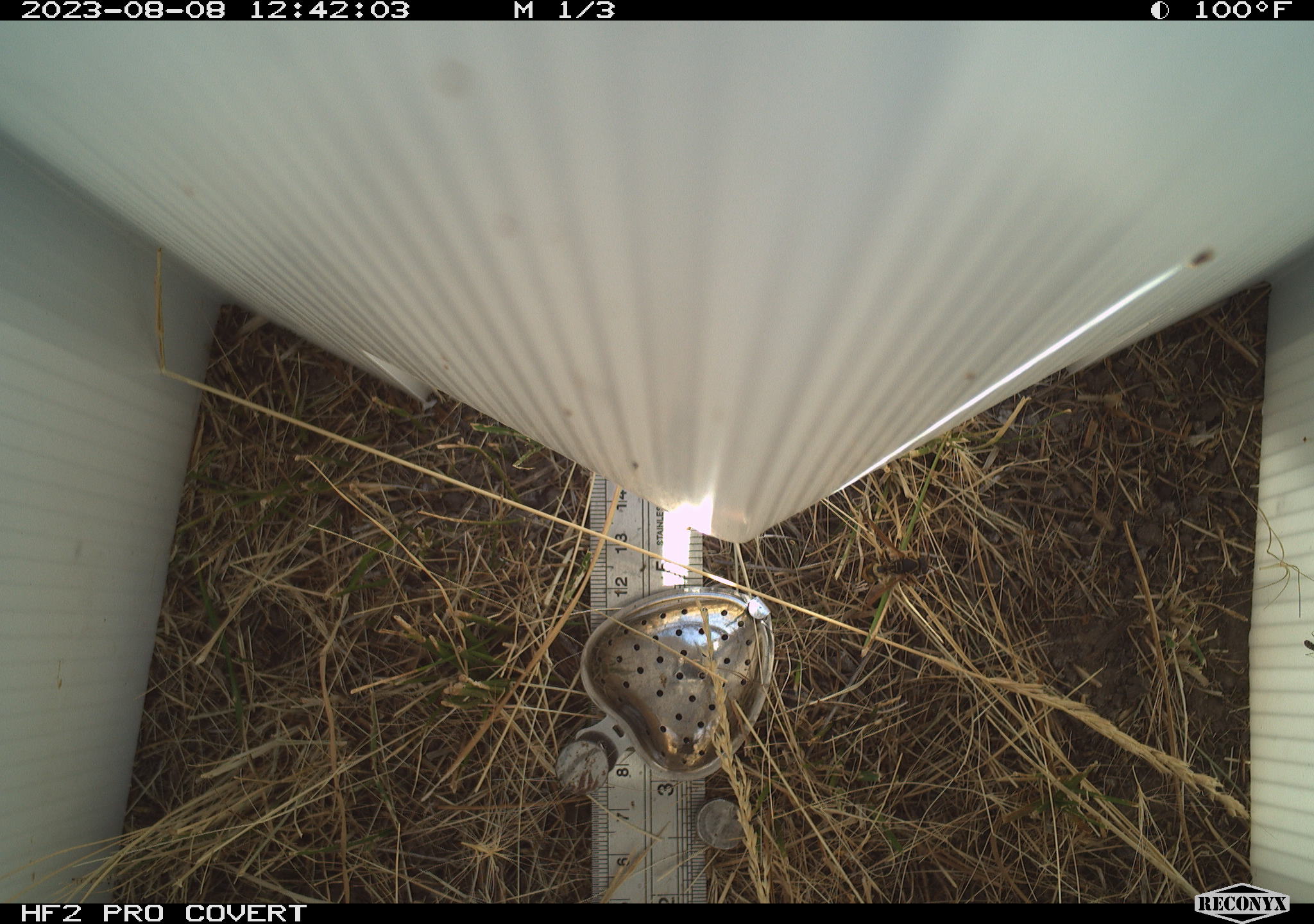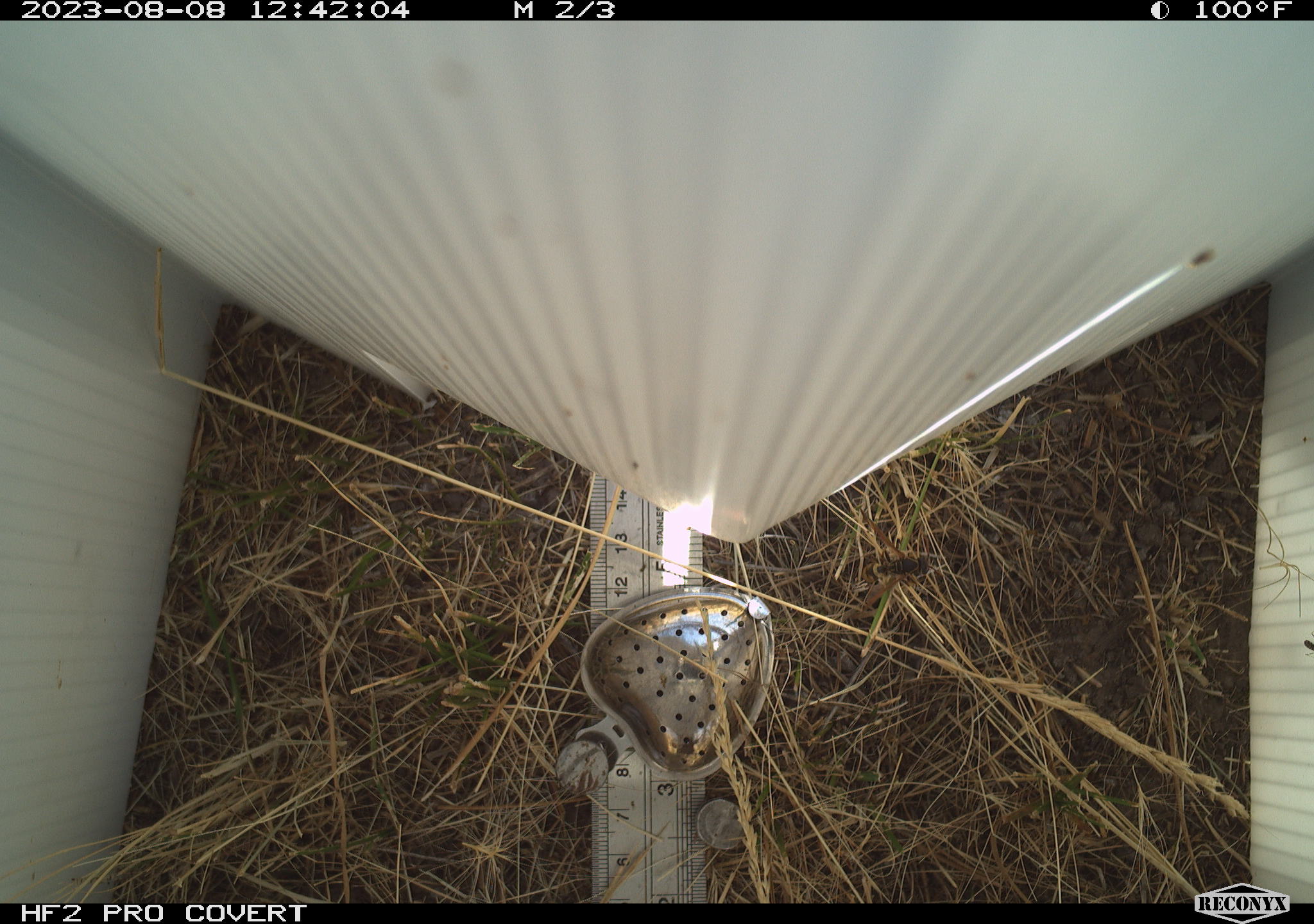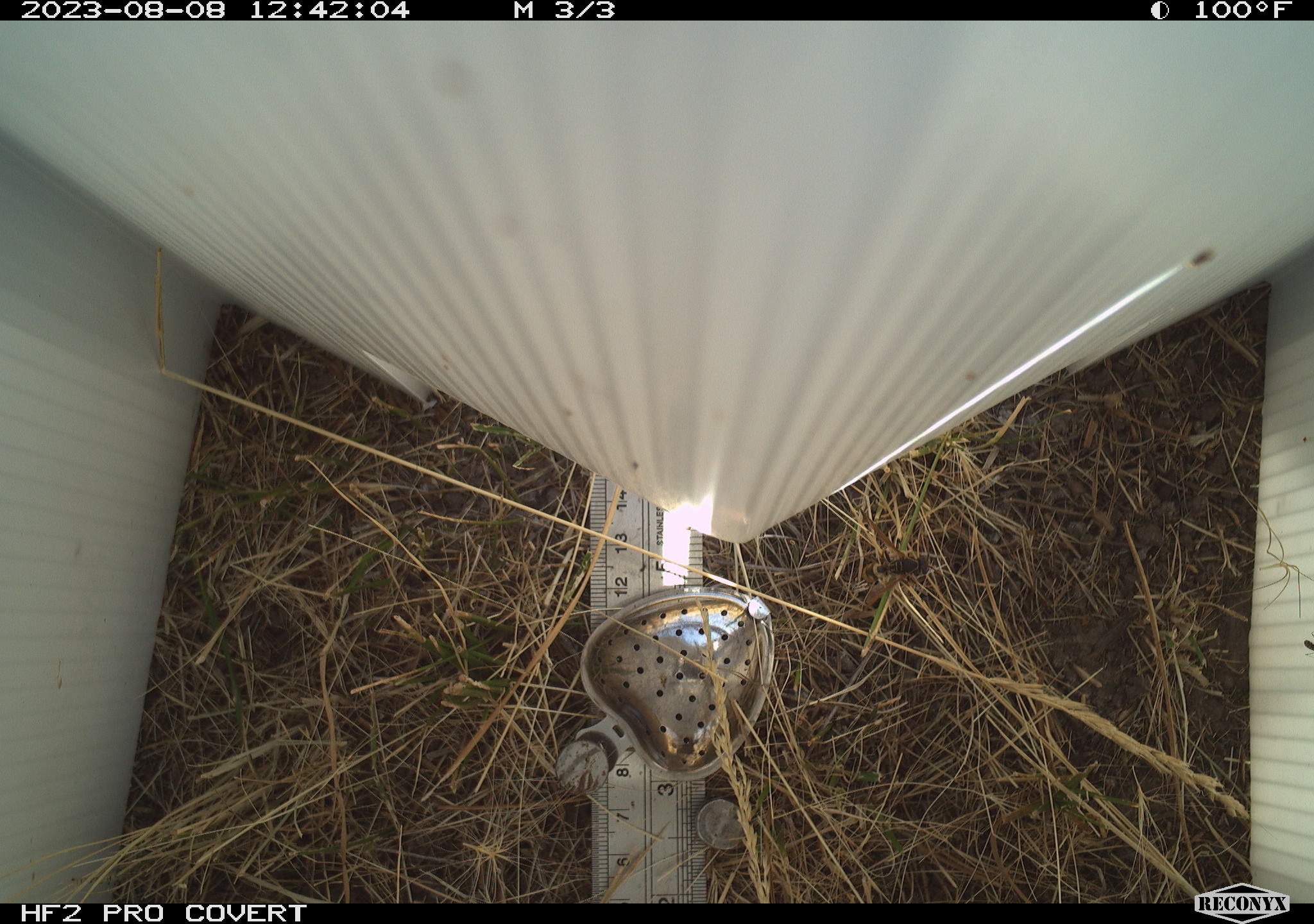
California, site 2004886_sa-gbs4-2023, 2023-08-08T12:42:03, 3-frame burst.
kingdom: Animalia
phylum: Arthropoda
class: Insecta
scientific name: Insecta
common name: insect